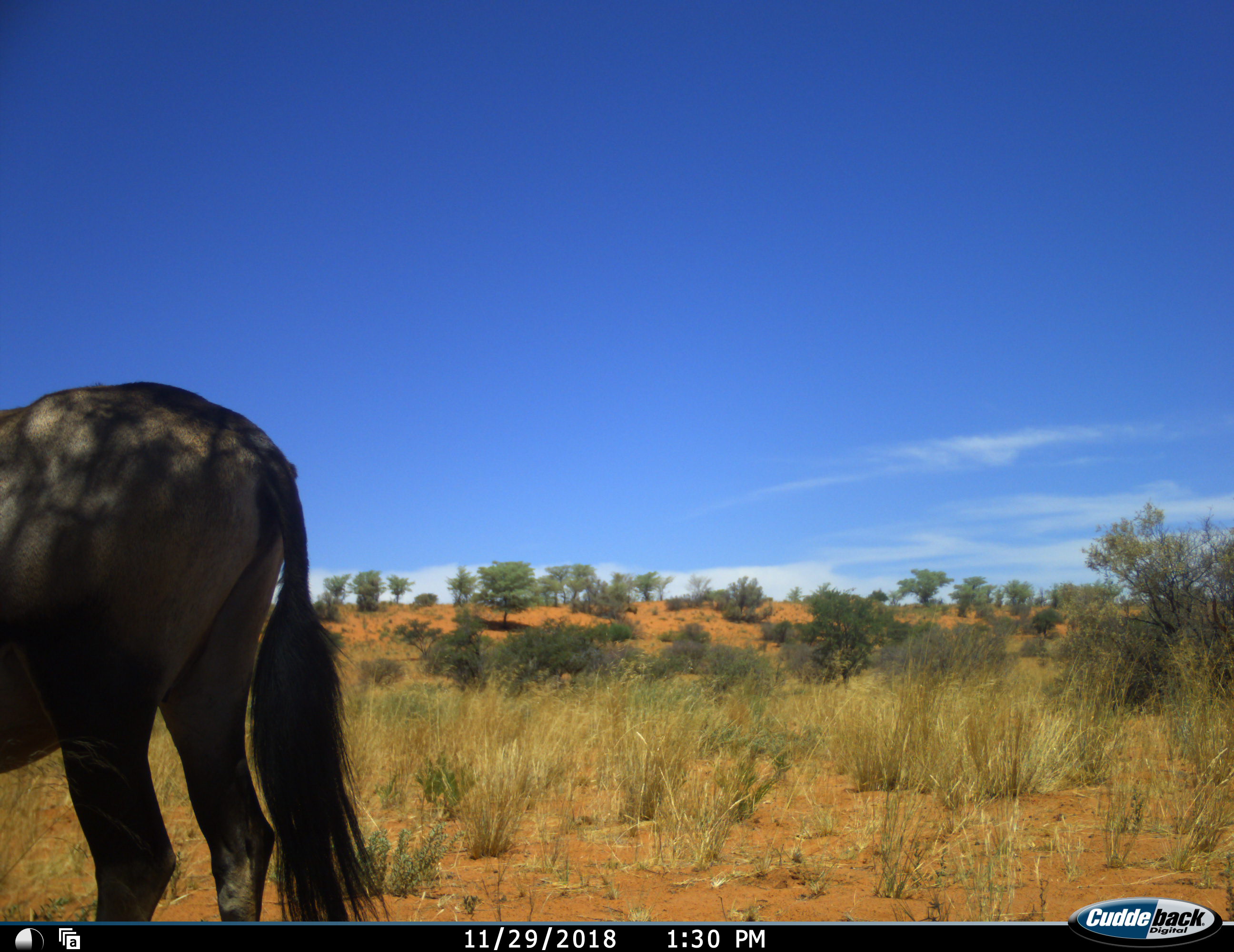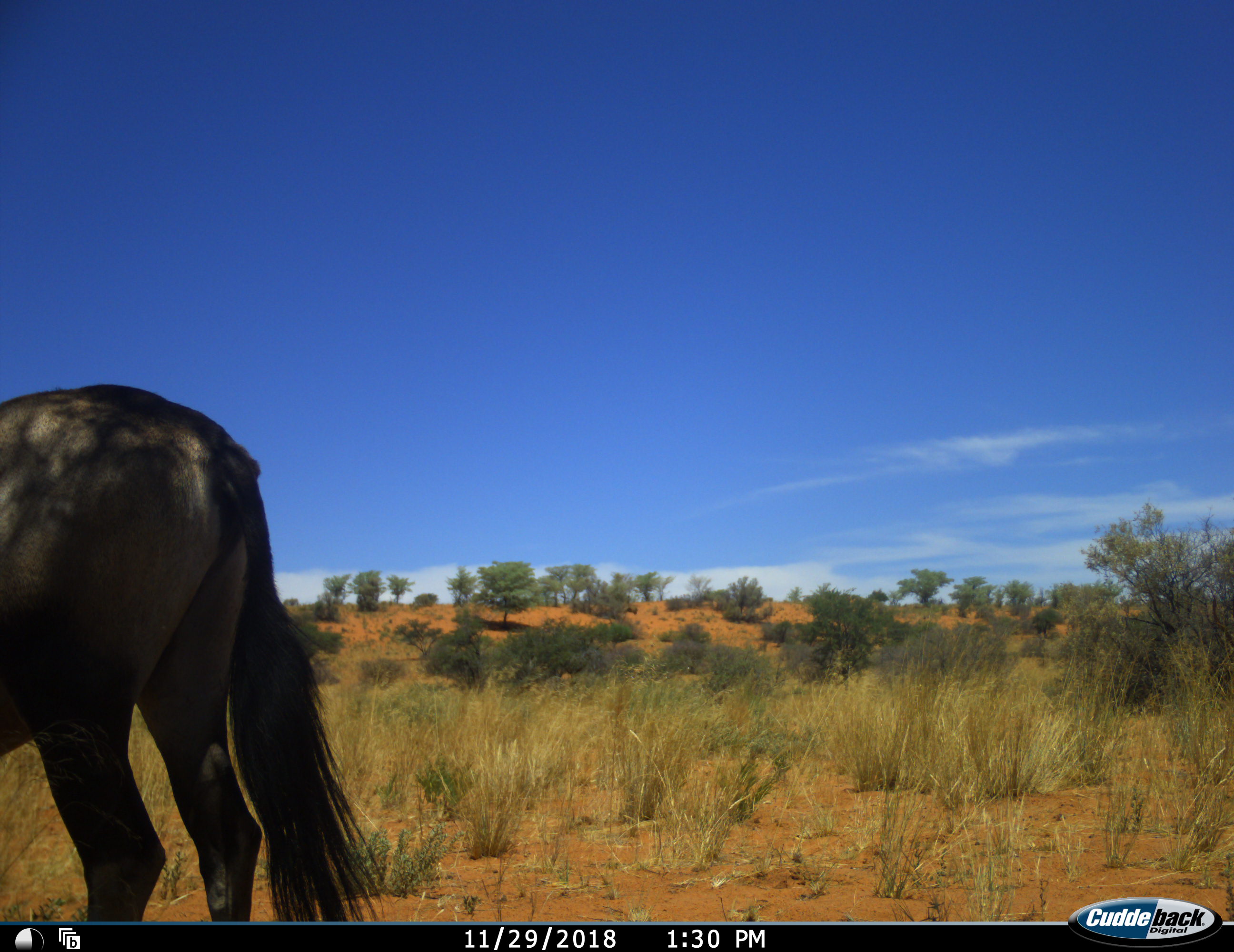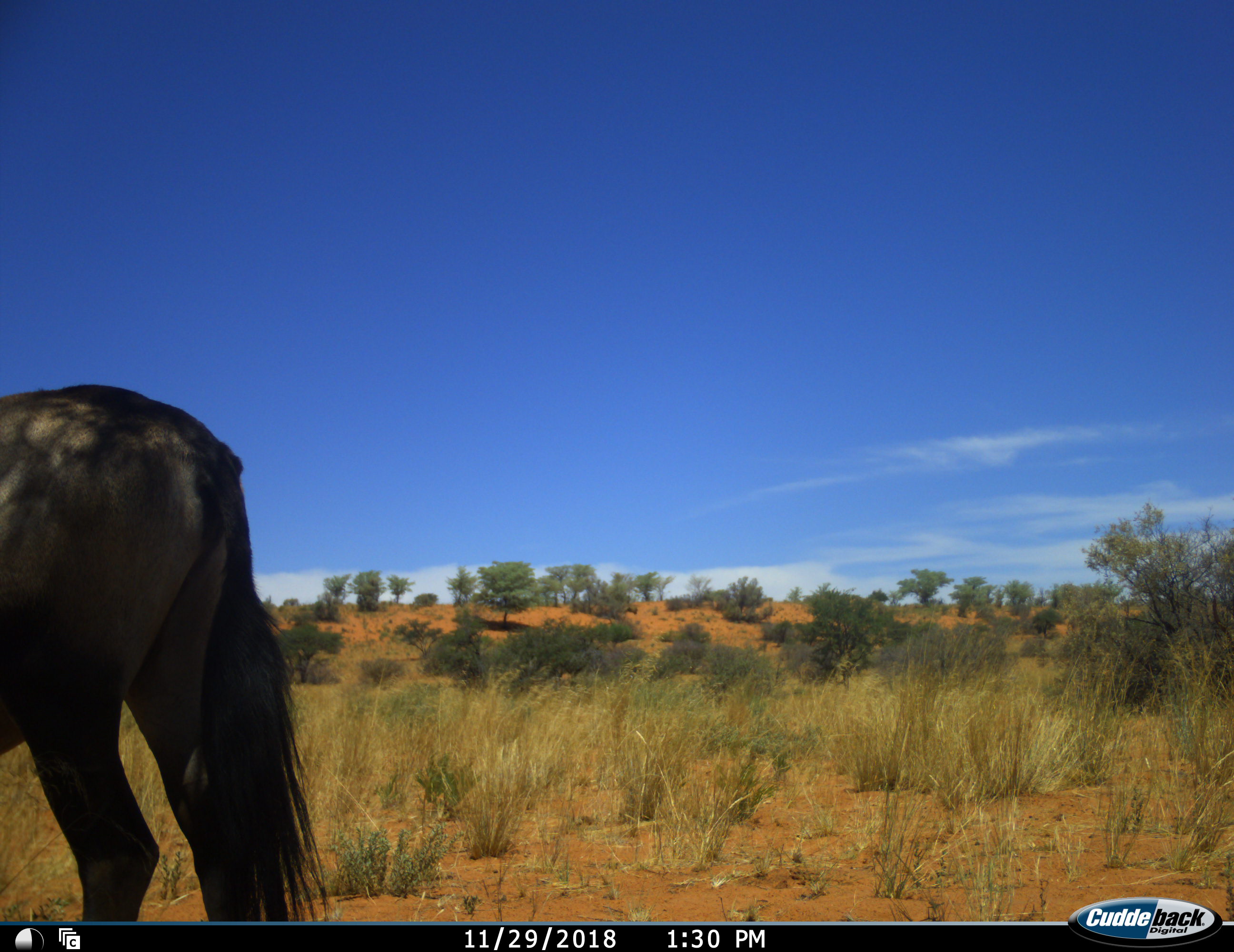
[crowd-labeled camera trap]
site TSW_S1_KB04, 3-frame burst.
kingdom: Animalia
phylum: Chordata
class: Mammalia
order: Artiodactyla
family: Bovidae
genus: Oryx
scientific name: Oryx gazella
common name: gemsbok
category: oryx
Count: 1.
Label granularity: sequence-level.